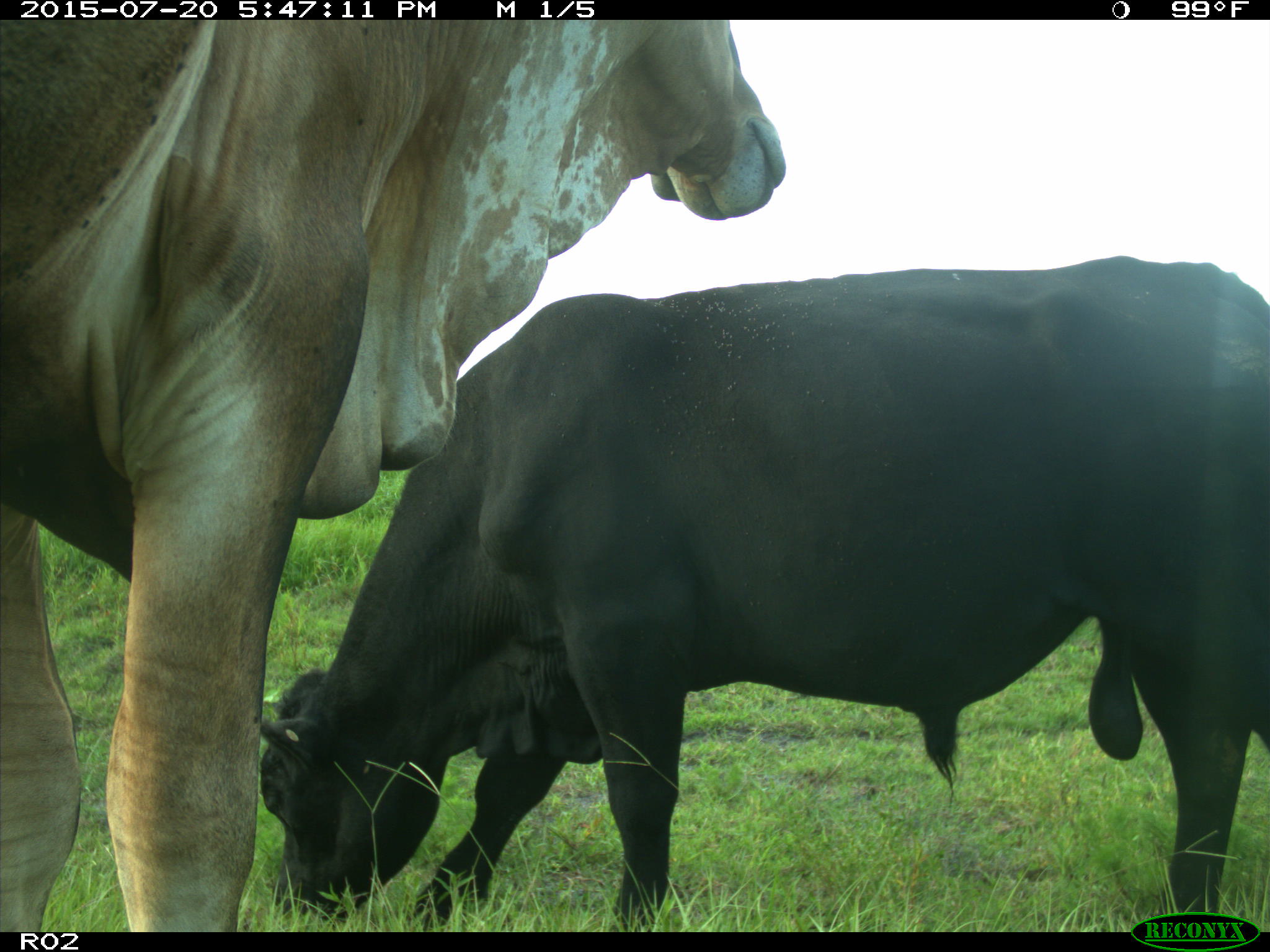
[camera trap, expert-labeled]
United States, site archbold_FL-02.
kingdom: Animalia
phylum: Chordata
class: Mammalia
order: Artiodactyla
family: Bovidae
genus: Bos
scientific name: Bos taurus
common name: domestic cow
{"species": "Bos taurus (domestic cow)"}